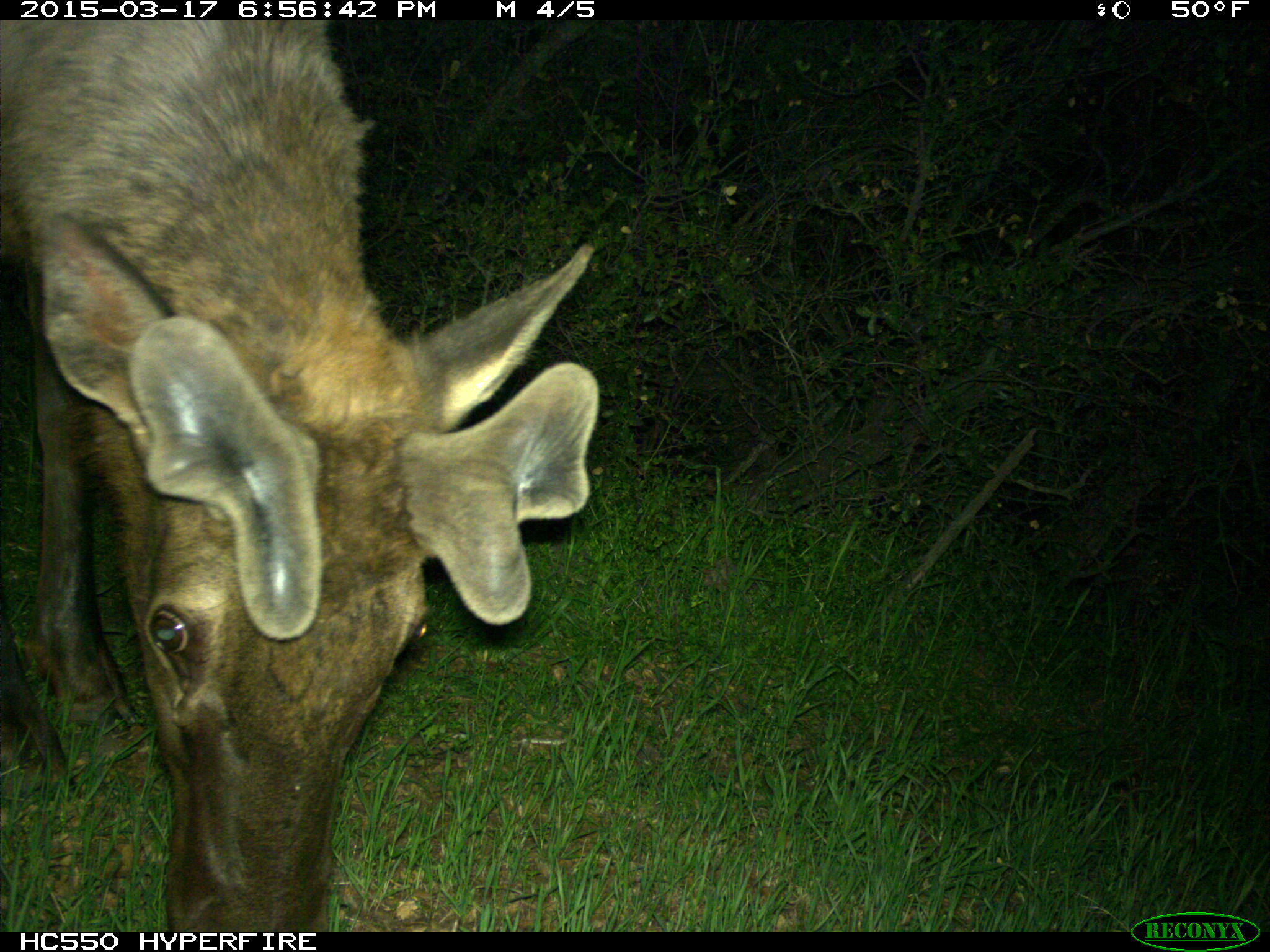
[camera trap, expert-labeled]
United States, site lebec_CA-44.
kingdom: Animalia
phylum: Chordata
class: Mammalia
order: Artiodactyla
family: Cervidae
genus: Cervus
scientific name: Cervus canadensis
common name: elk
Cervus canadensis (elk).